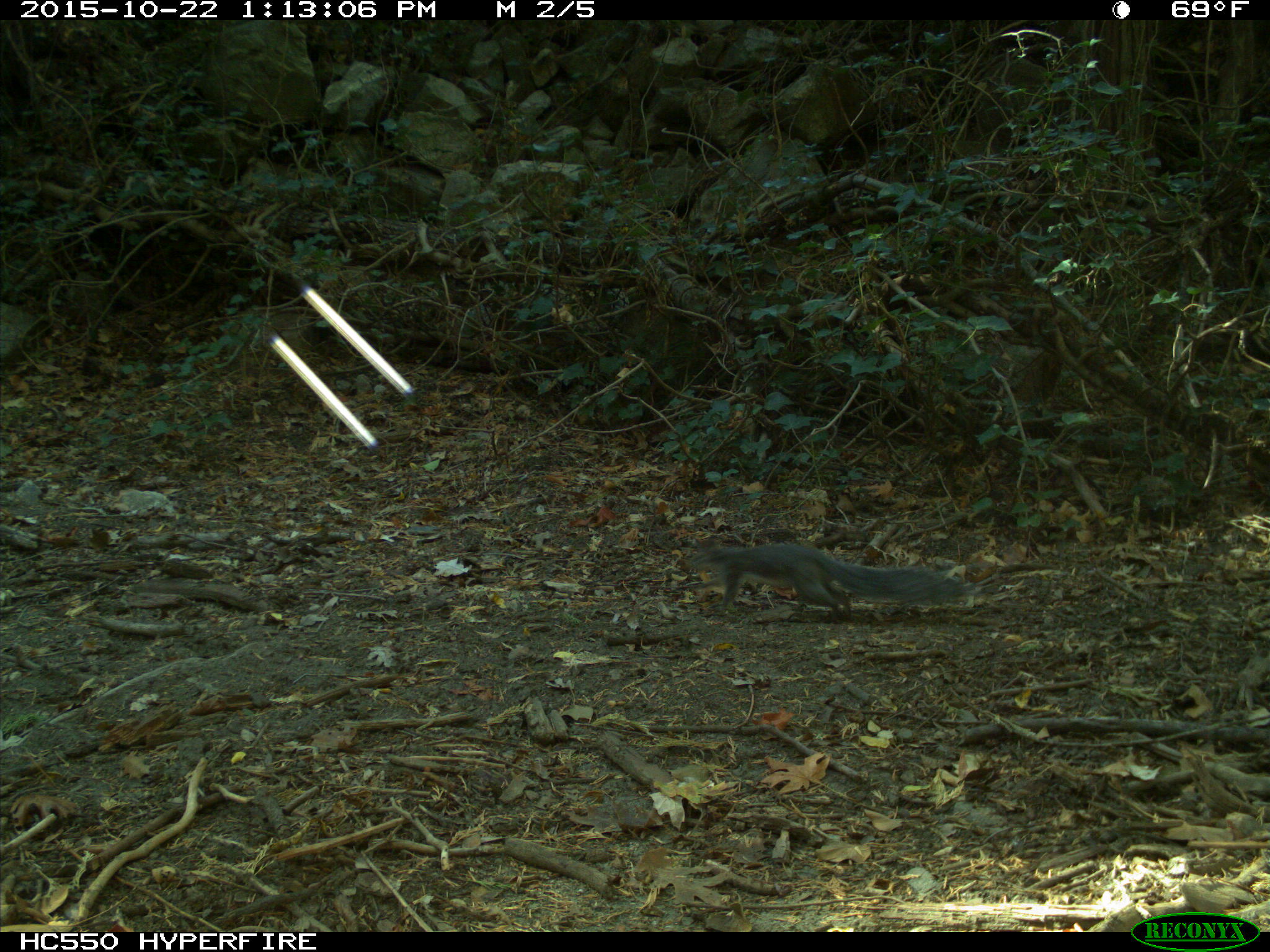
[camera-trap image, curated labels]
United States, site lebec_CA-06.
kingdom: Animalia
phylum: Chordata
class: Mammalia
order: Rodentia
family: Sciuridae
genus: Sciurus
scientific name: Sciurus carolinensis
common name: eastern gray squirrel